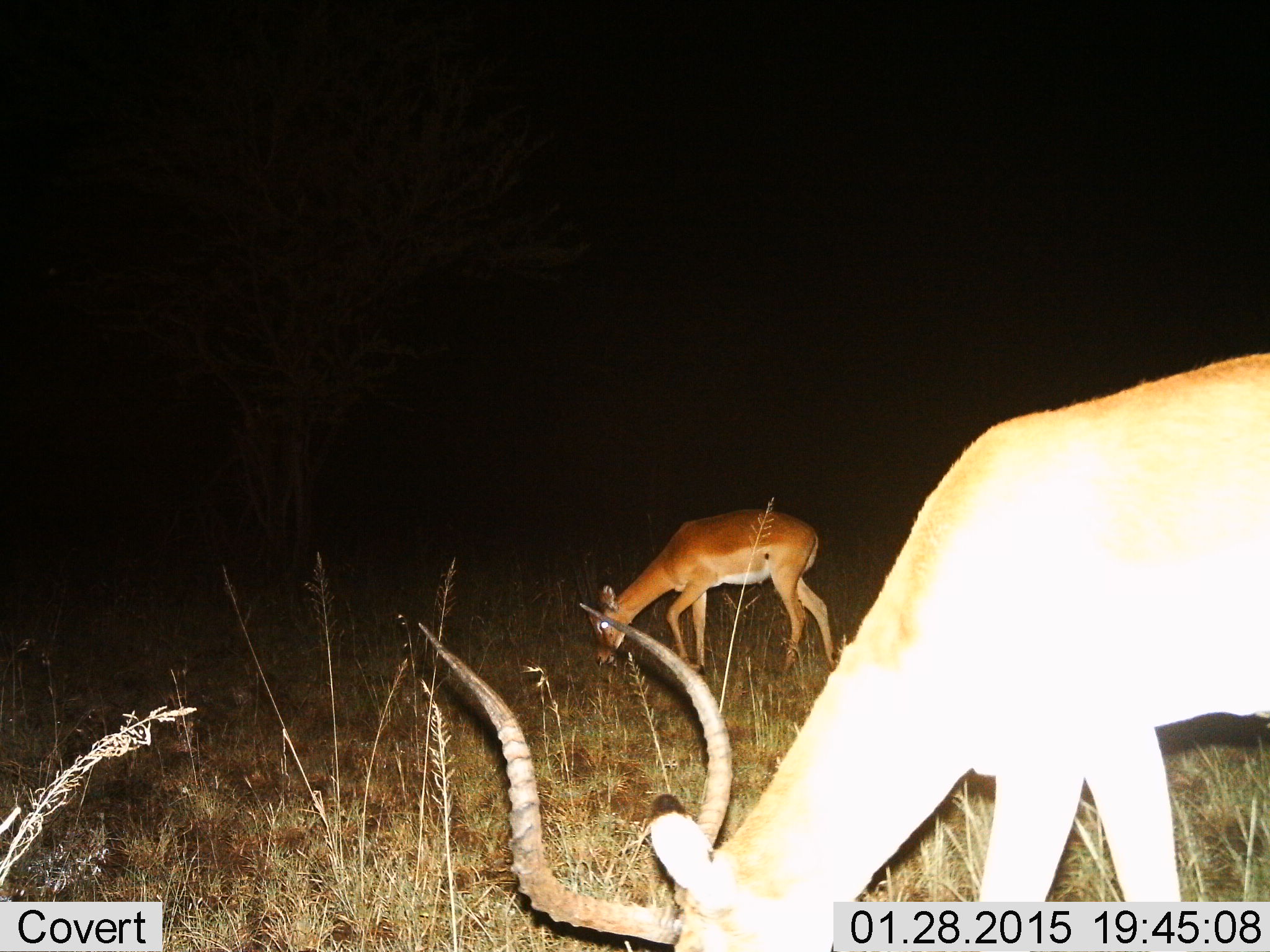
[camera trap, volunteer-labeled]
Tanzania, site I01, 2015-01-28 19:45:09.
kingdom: Animalia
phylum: Chordata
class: Mammalia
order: Artiodactyla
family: Bovidae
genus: Aepyceros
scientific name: Aepyceros melampus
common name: impala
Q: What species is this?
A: Impala (Aepyceros melampus).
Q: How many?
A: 2.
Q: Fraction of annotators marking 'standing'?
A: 10%.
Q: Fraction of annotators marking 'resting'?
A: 0%.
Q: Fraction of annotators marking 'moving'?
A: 0%.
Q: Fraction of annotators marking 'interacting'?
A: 0%.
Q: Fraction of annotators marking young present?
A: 0%.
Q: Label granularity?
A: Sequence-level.